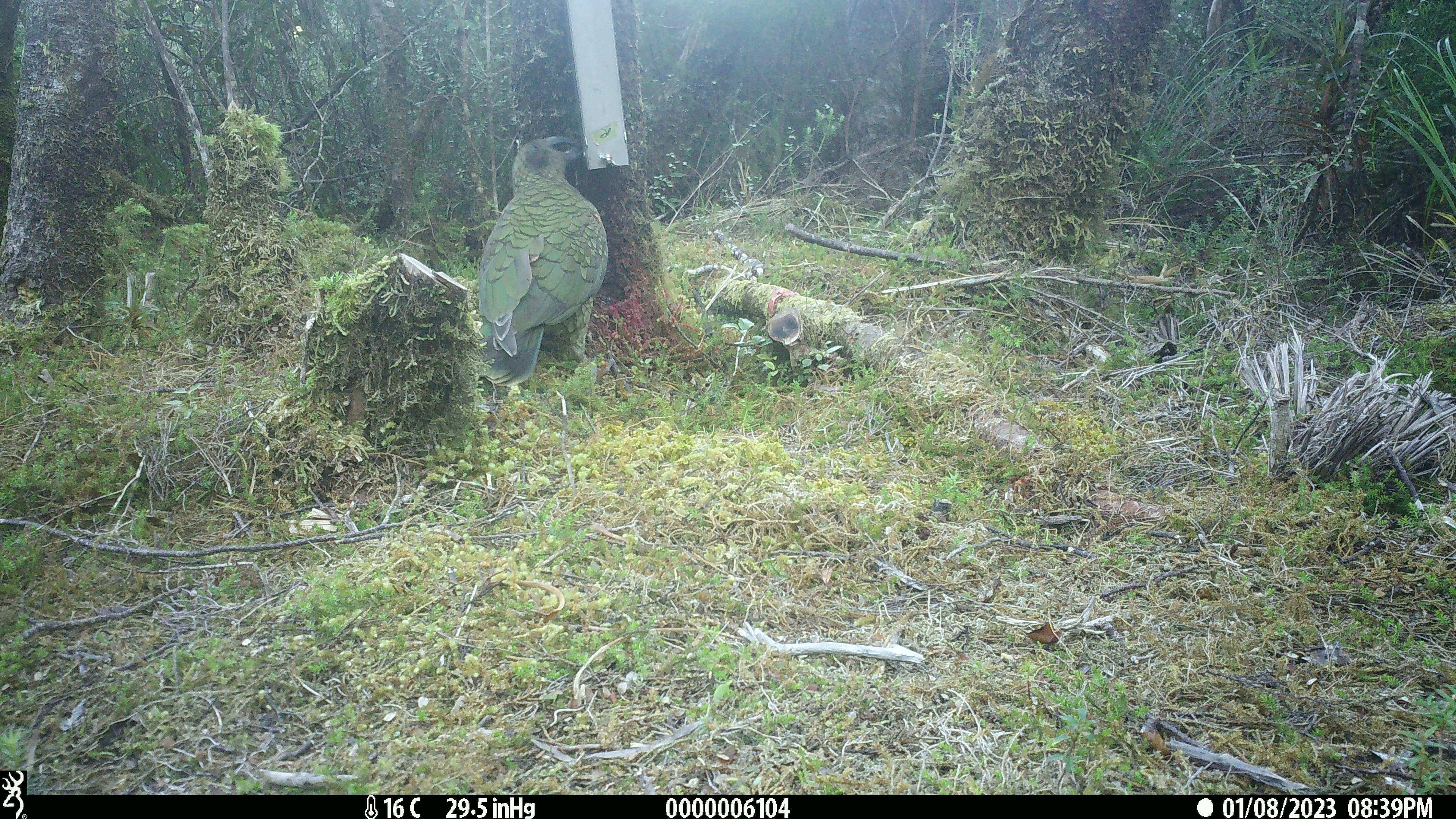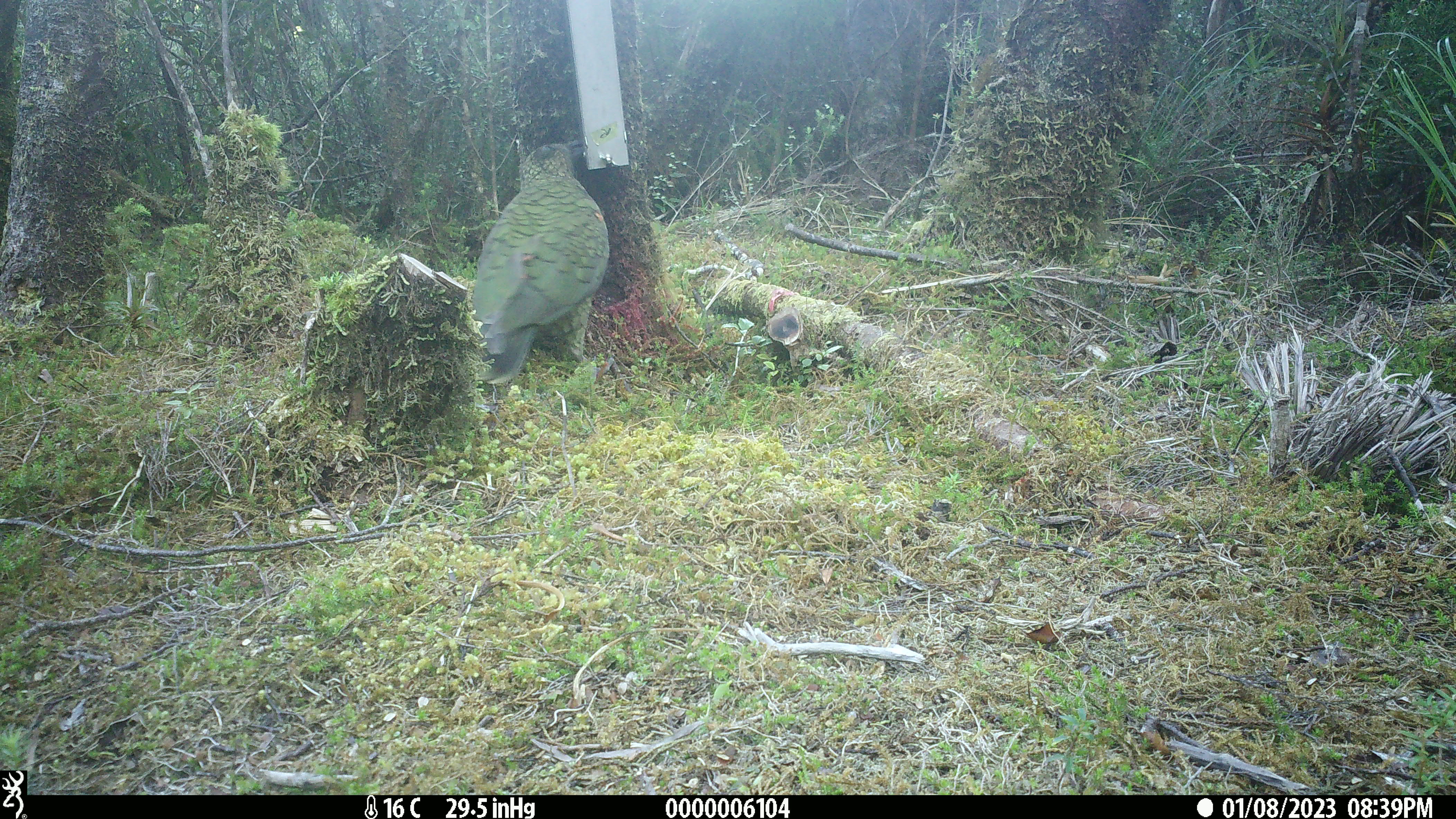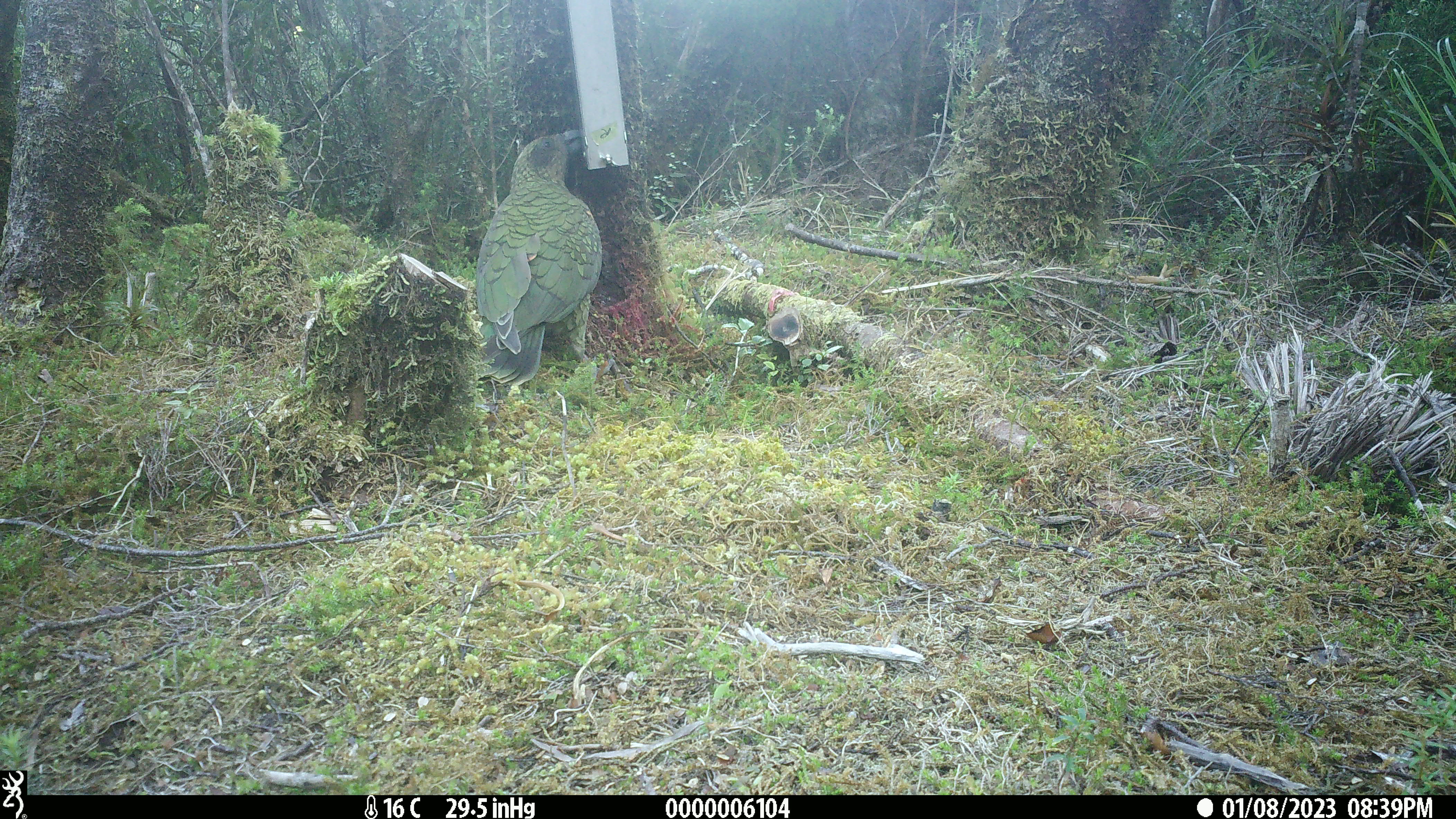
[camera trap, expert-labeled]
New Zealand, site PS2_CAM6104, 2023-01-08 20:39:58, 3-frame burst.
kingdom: Animalia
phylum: Chordata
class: Aves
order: Psittaciformes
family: Strigopidae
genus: Nestor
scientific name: Nestor notabilis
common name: kea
Kea (Nestor notabilis).